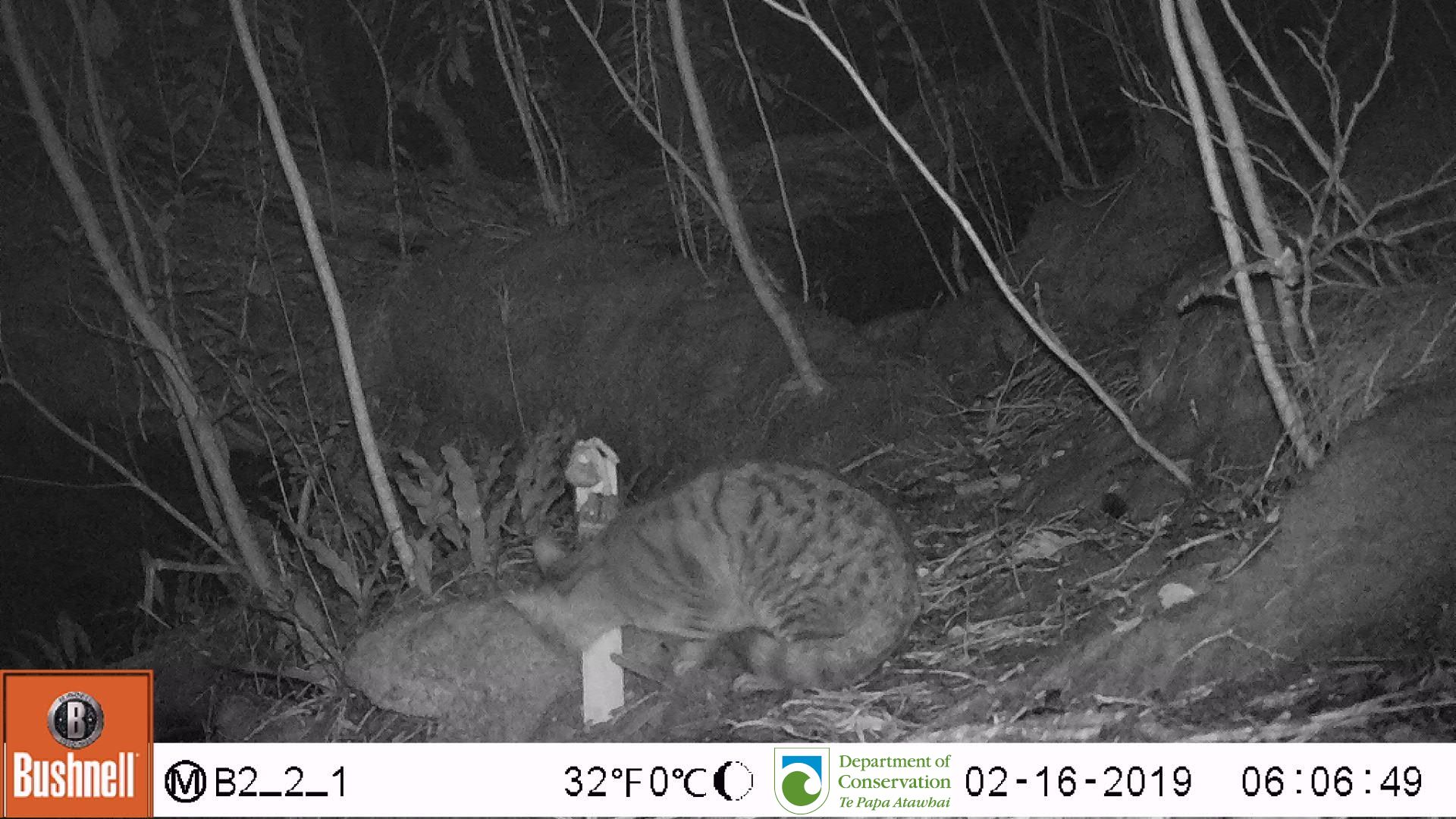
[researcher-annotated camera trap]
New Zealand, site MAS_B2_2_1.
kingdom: Animalia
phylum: Chordata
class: Mammalia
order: Carnivora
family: Felidae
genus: Felis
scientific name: Felis catus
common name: domestic cat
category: cat